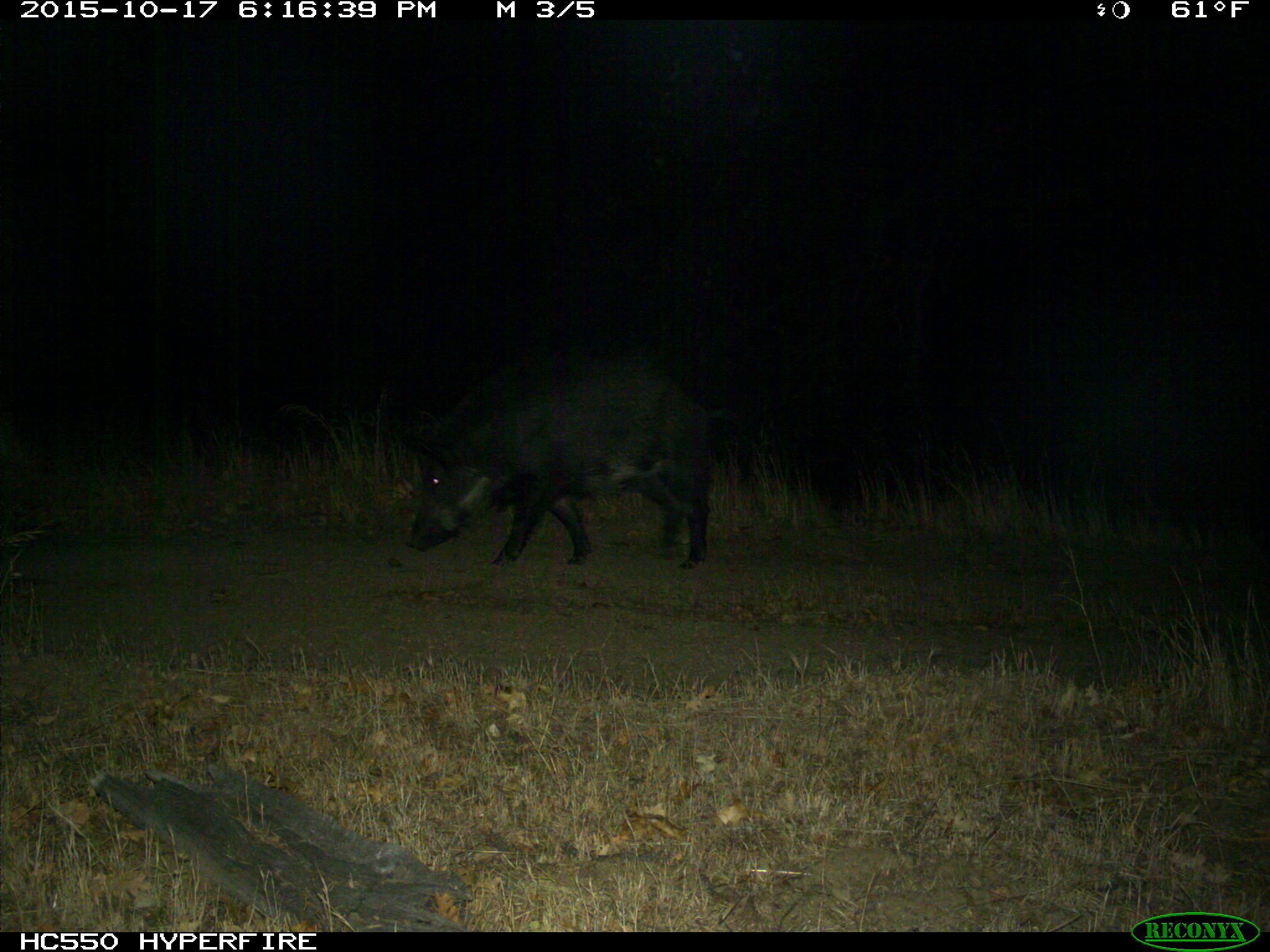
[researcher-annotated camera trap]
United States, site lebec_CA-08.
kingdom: Animalia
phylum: Chordata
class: Mammalia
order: Artiodactyla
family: Suidae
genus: Sus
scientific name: Sus scrofa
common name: wild boar